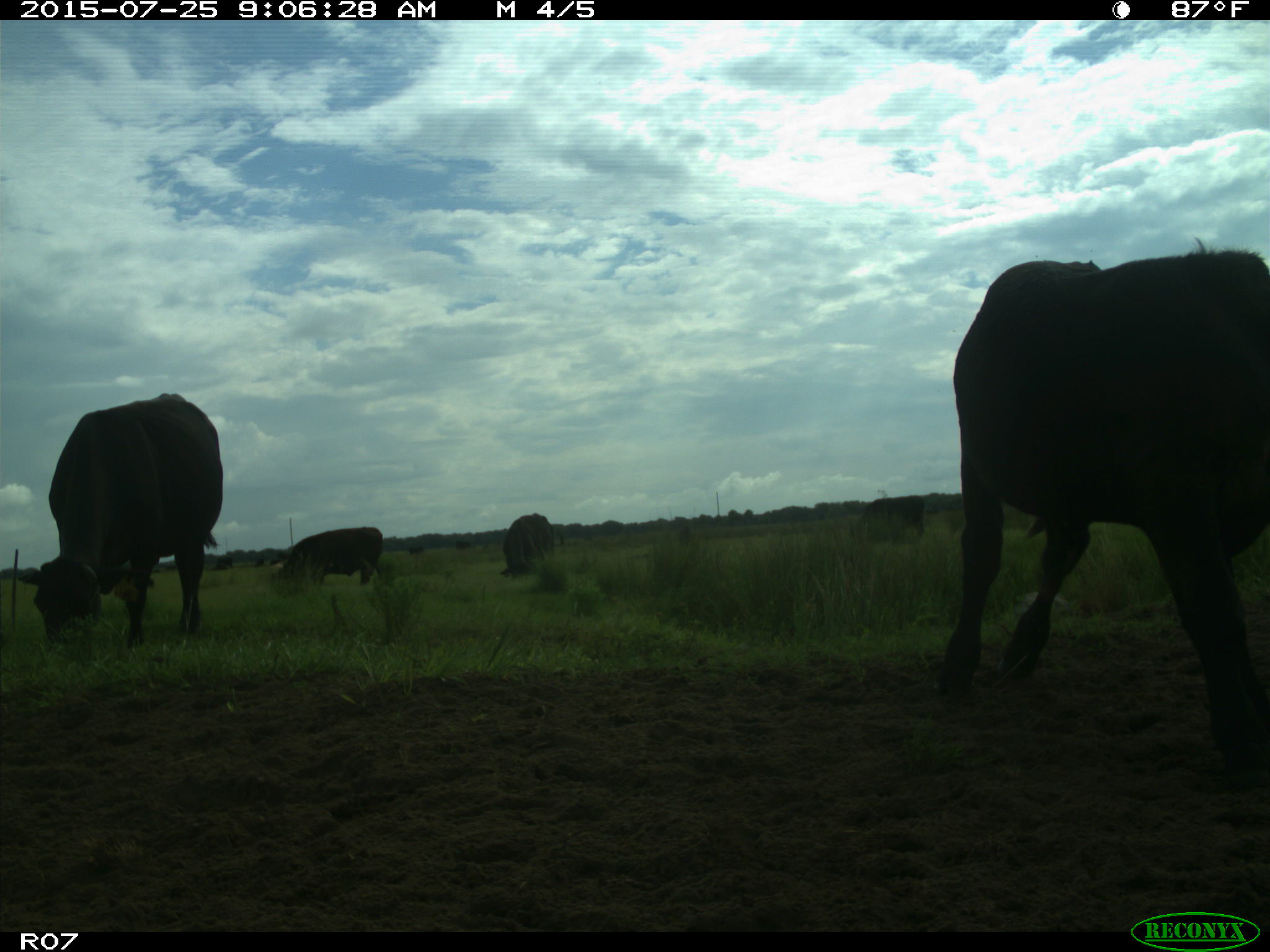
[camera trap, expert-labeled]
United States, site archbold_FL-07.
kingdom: Animalia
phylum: Chordata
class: Mammalia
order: Artiodactyla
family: Bovidae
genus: Bos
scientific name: Bos taurus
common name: domestic cow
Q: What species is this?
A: Bos taurus (domestic cow).